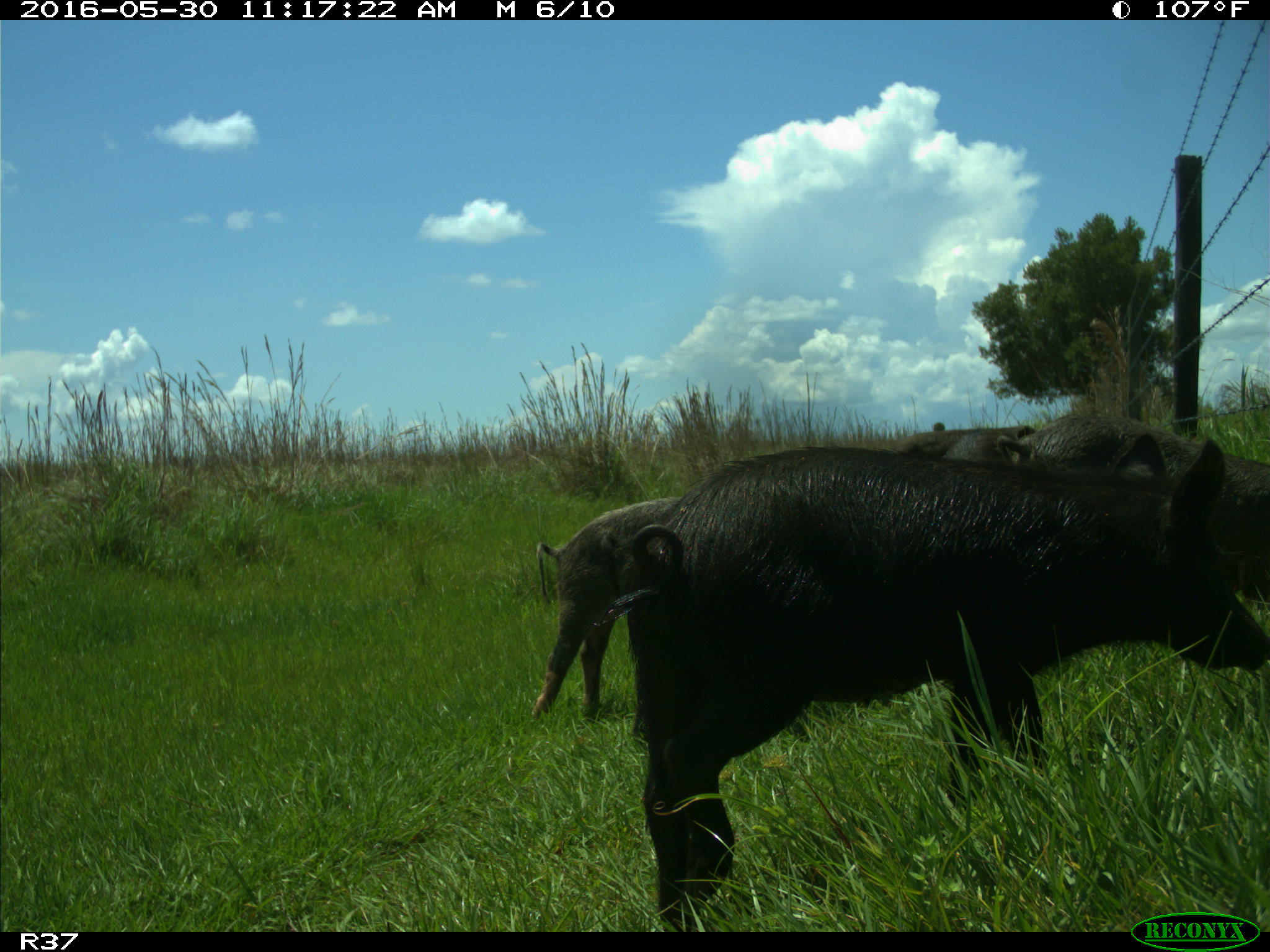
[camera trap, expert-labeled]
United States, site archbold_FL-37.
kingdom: Animalia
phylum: Chordata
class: Mammalia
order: Artiodactyla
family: Suidae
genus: Sus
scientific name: Sus scrofa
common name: wild boar